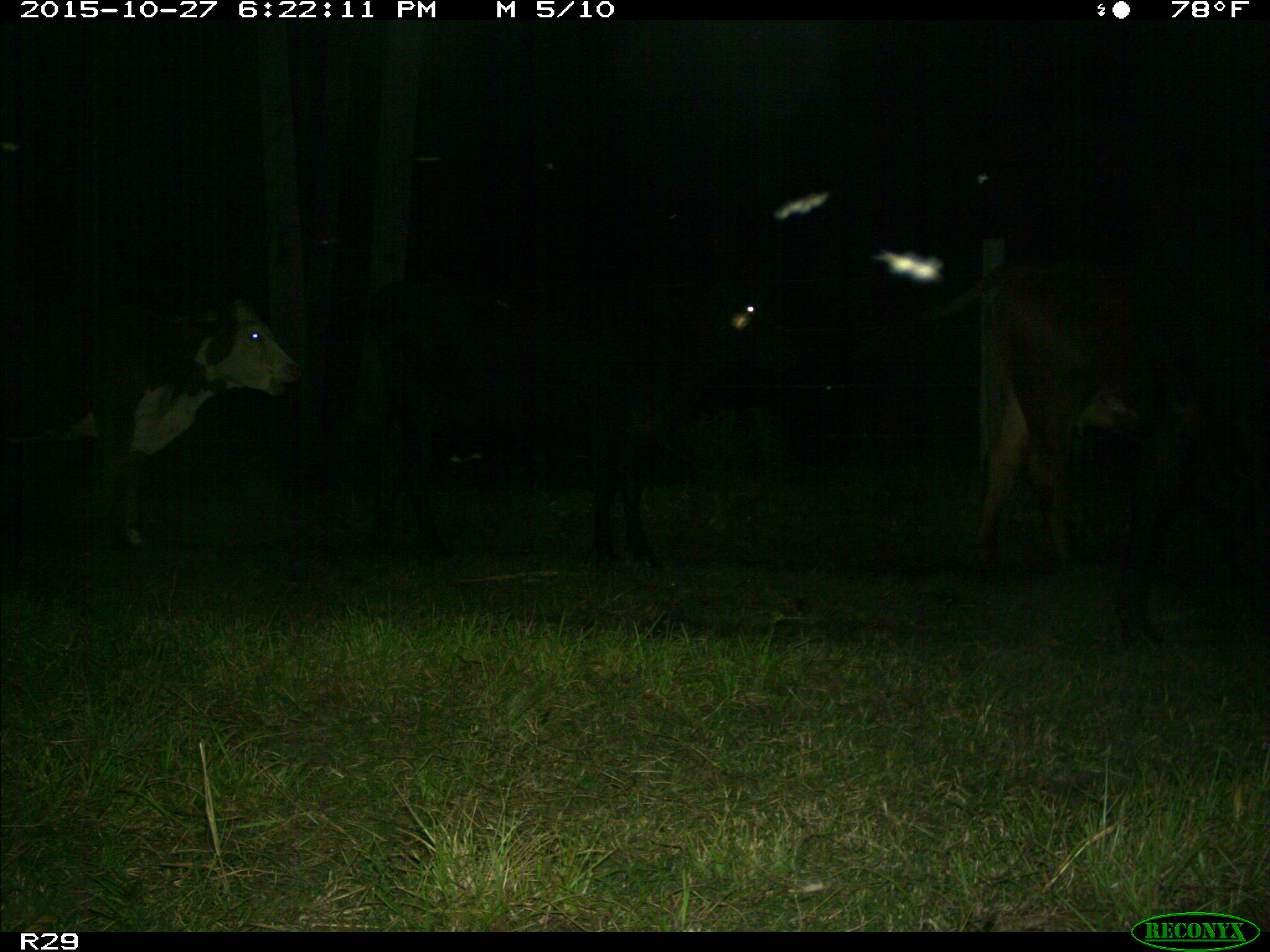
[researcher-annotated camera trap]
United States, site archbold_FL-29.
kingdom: Animalia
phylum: Chordata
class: Mammalia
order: Artiodactyla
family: Bovidae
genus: Bos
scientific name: Bos taurus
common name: domestic cow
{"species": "Bos taurus (domestic cow)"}